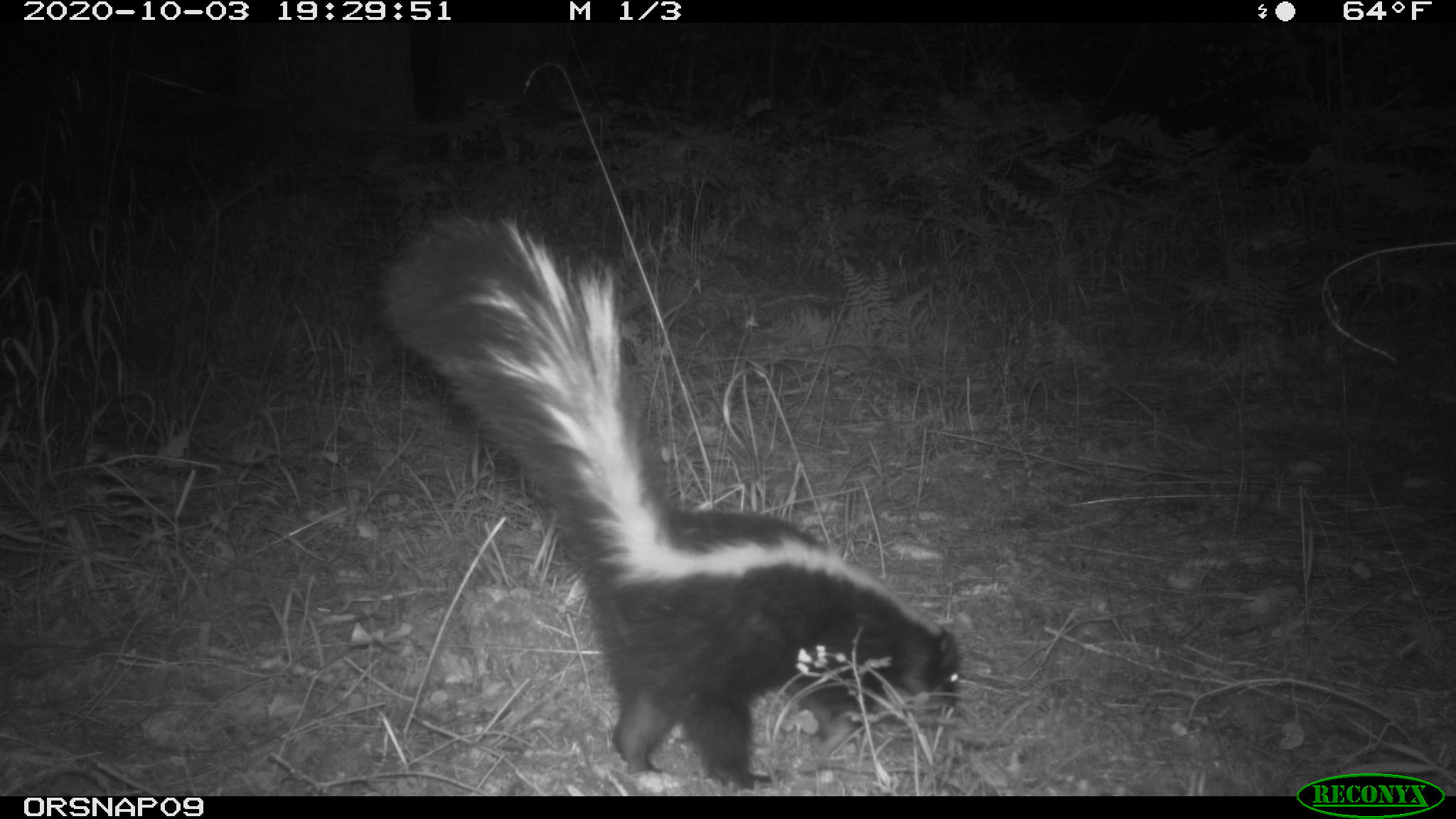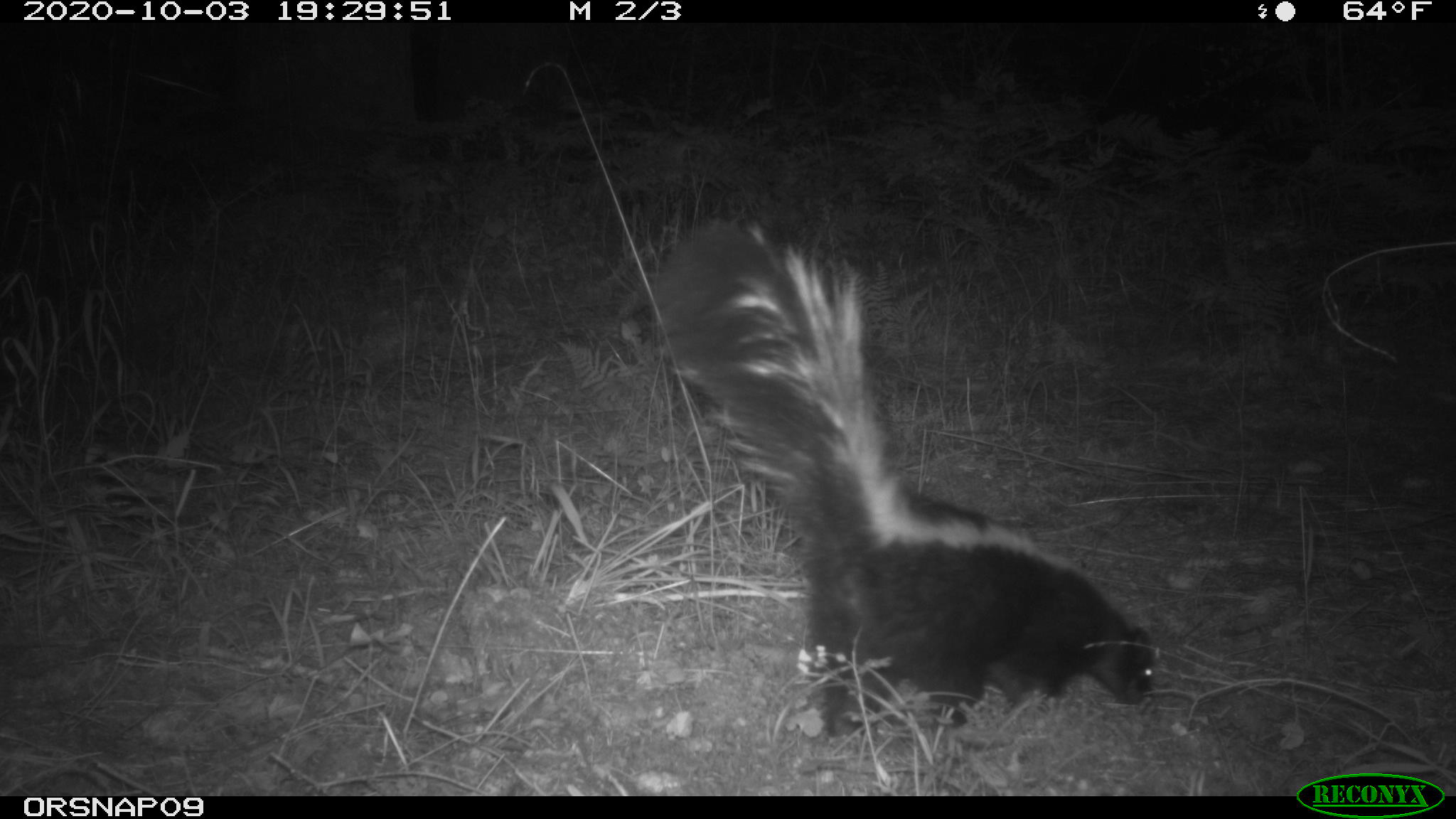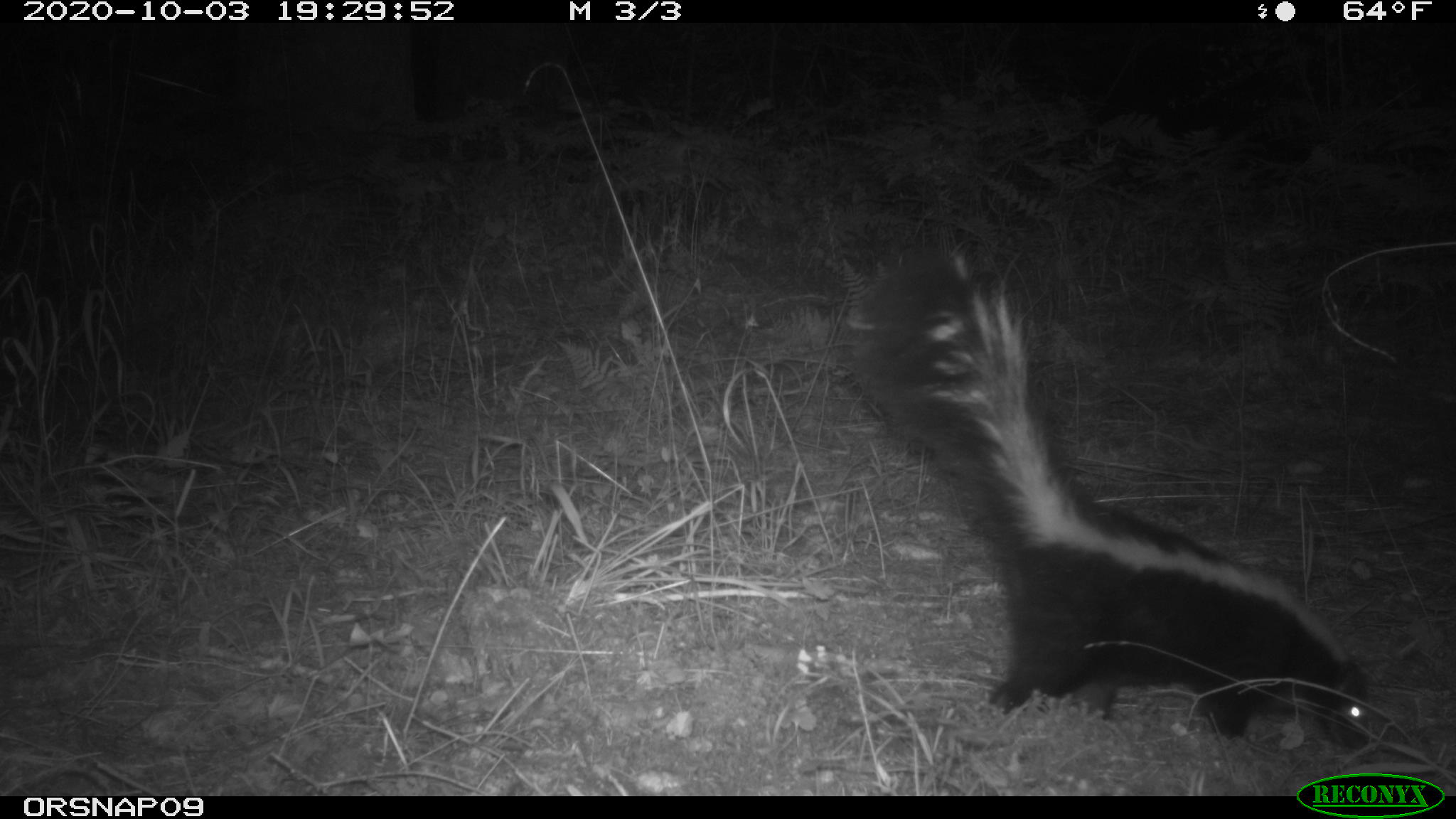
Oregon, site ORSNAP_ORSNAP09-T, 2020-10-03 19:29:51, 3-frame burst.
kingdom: Animalia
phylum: Chordata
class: Mammalia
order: Carnivora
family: Mephitidae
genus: Mephitis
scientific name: Mephitis mephitis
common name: striped skunk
Striped skunk (Mephitis mephitis).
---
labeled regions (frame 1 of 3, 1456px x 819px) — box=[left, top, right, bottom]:
striped skunk: box=[386, 220, 972, 788]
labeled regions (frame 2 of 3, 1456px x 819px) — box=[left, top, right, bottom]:
striped skunk: box=[657, 222, 1166, 745]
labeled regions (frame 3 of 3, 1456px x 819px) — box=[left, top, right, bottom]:
striped skunk: box=[852, 261, 1381, 757]